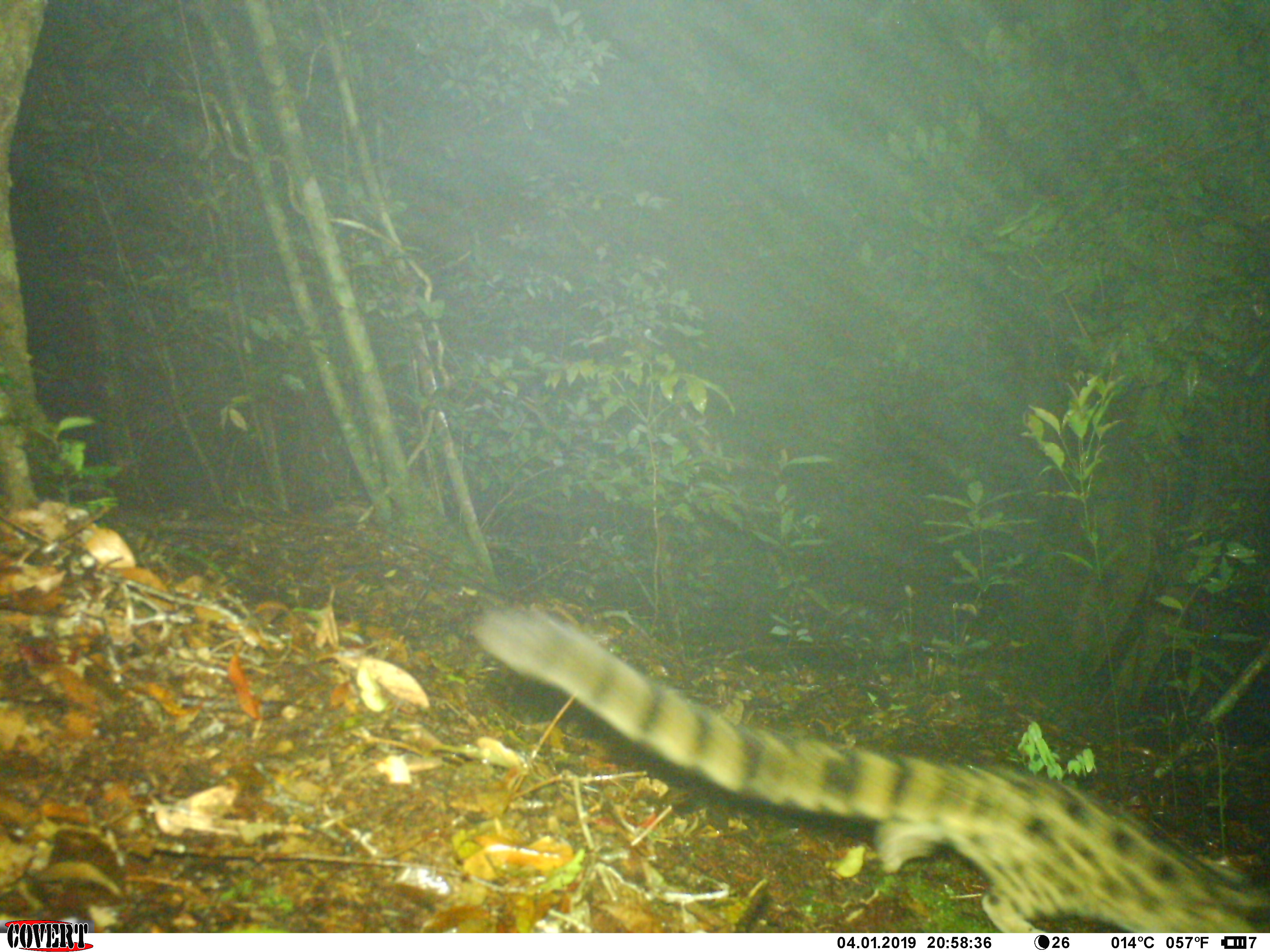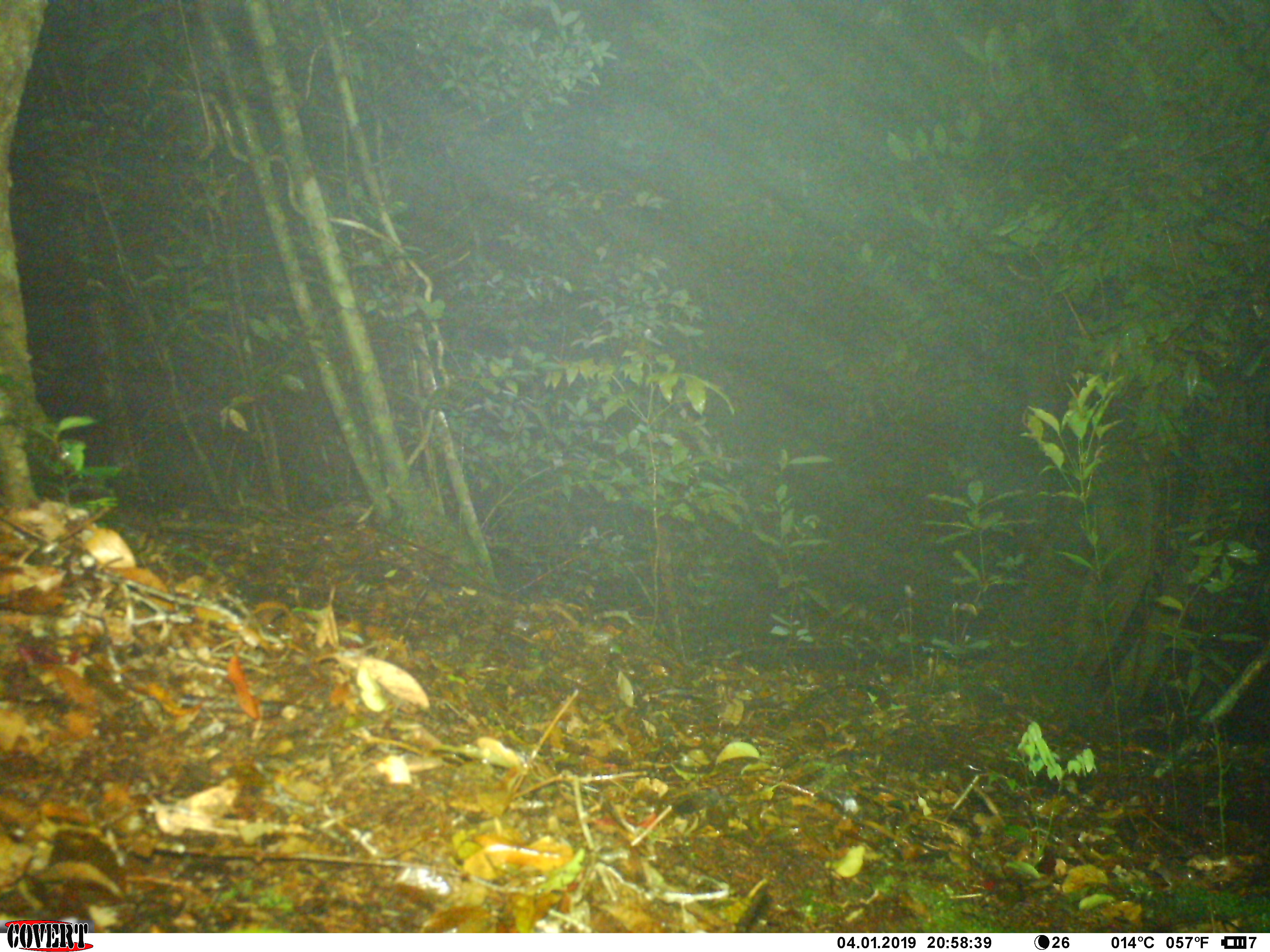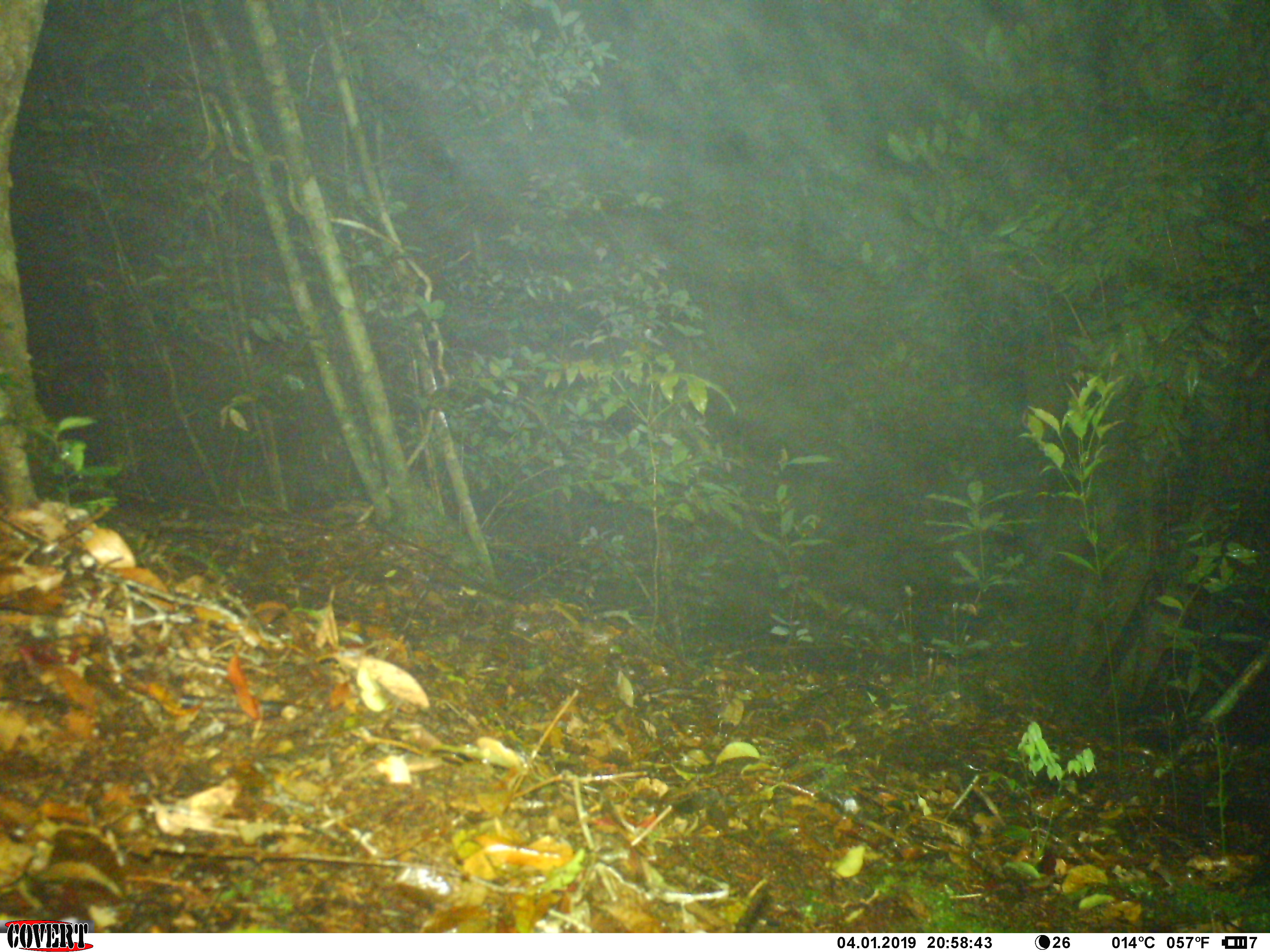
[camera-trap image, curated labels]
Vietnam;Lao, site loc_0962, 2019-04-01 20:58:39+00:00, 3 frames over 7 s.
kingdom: Animalia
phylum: Chordata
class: Mammalia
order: Carnivora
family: Prionodontidae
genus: Prionodon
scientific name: Prionodon pardicolor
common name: spotted linsang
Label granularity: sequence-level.